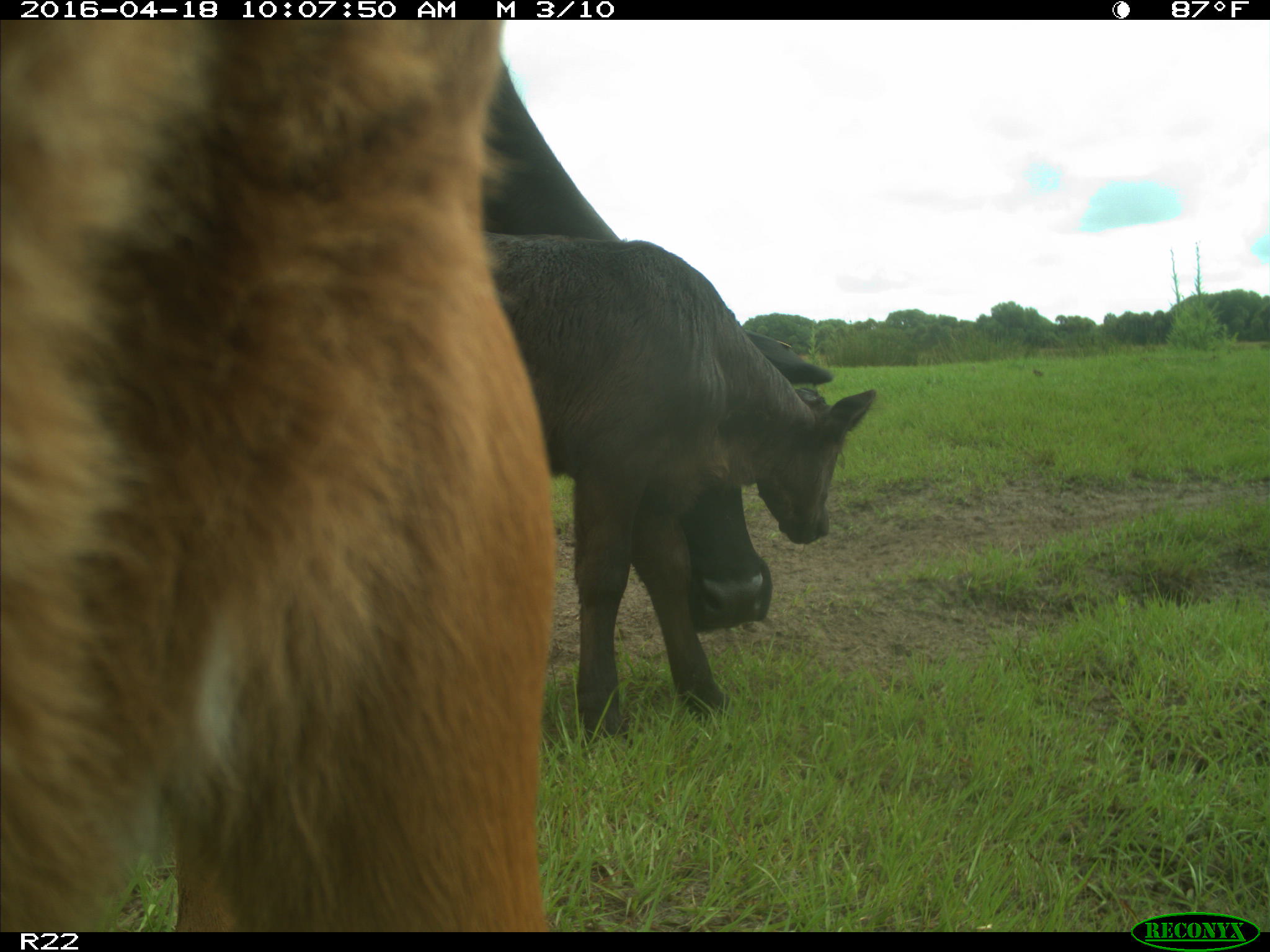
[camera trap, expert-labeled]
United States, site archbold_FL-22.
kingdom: Animalia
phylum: Chordata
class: Mammalia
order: Artiodactyla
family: Bovidae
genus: Bos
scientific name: Bos taurus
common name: domestic cow